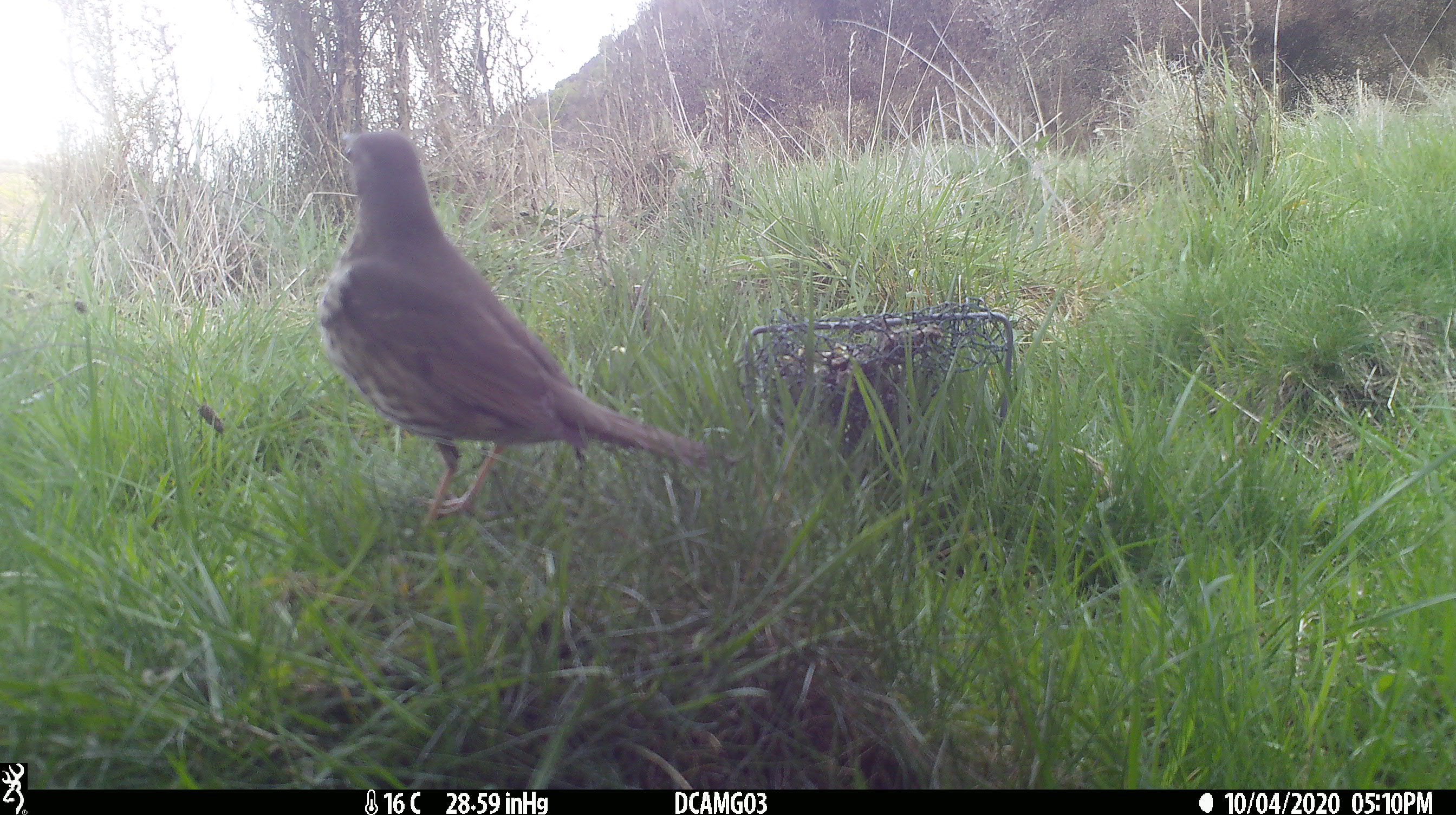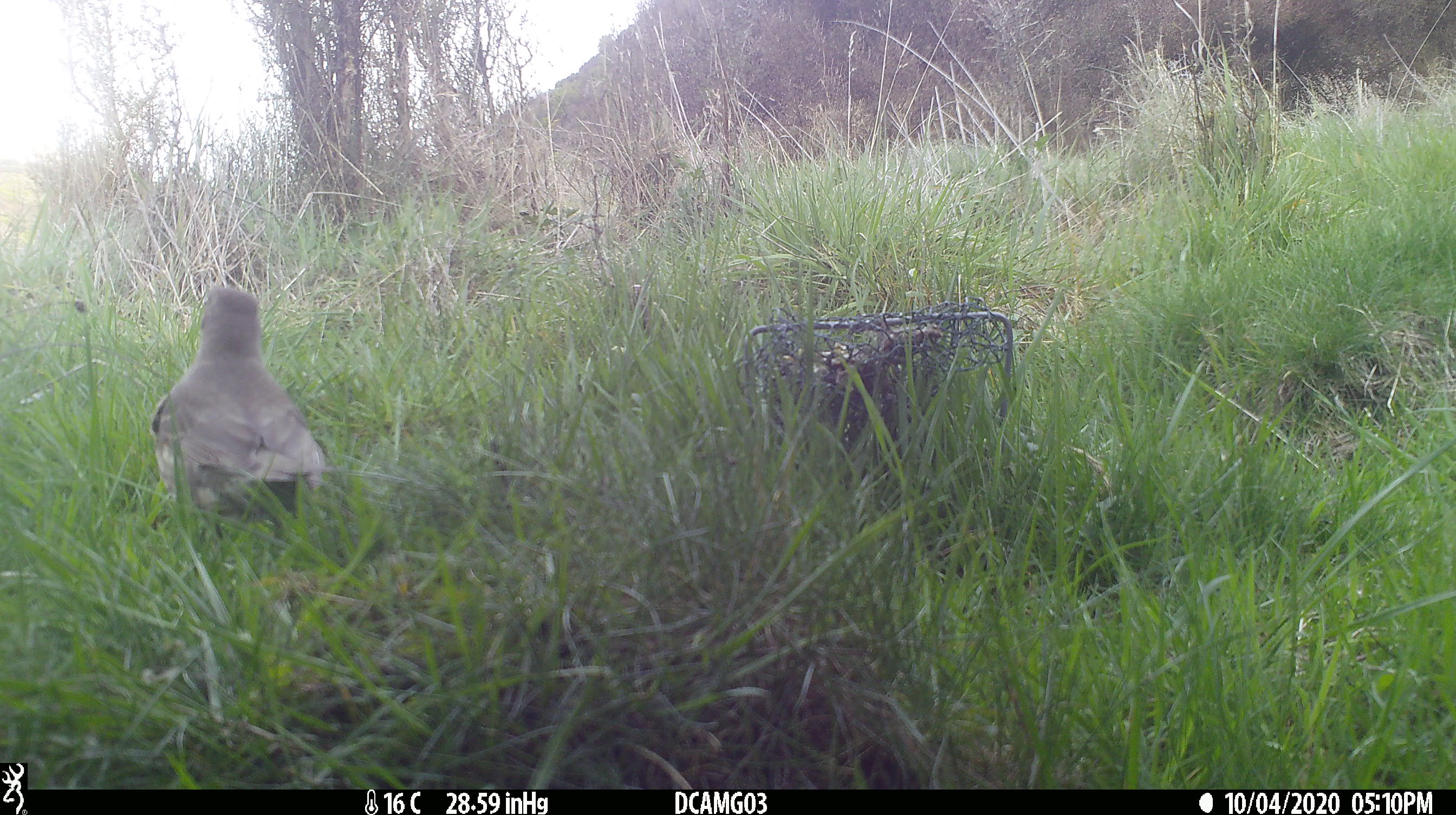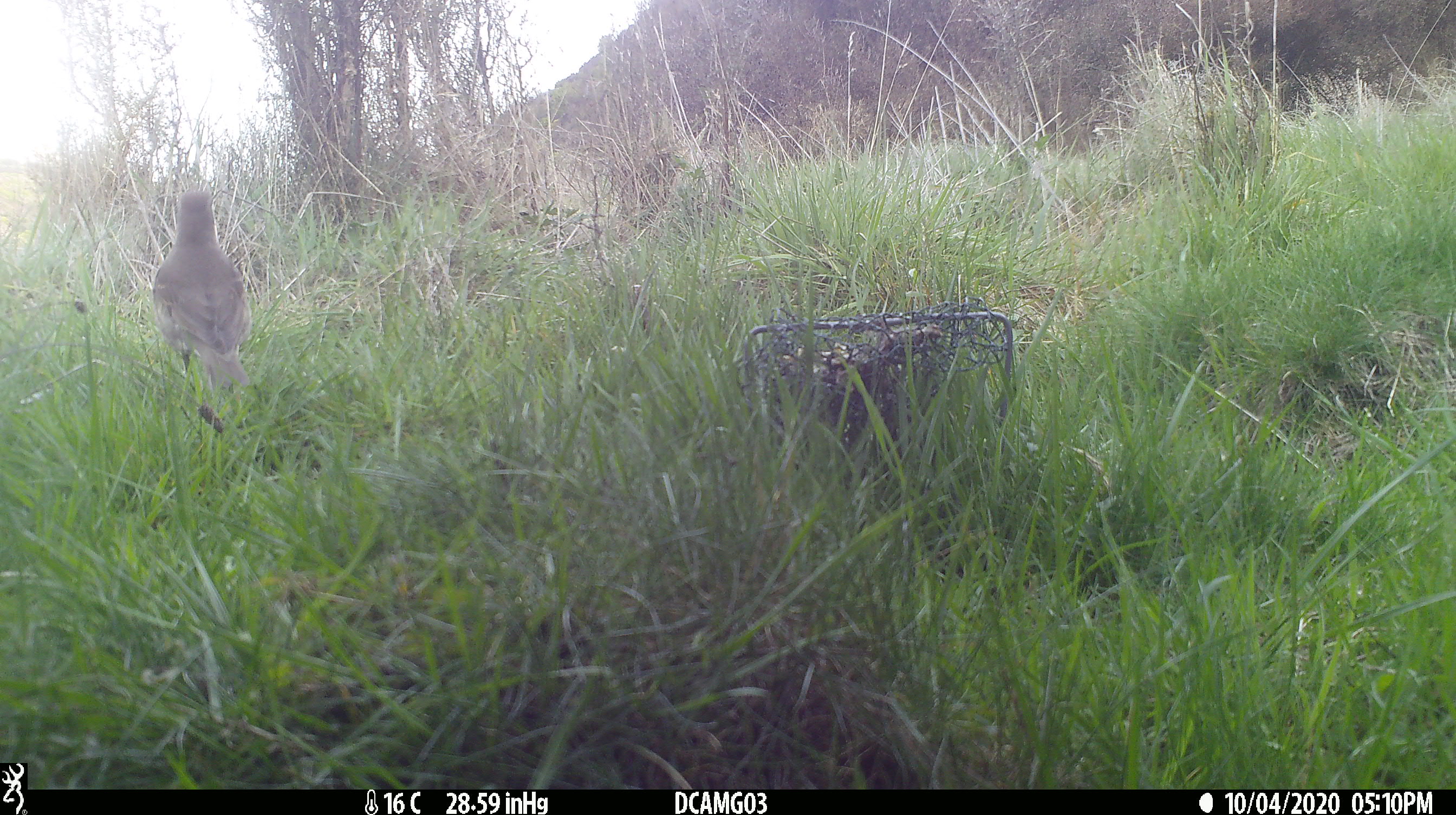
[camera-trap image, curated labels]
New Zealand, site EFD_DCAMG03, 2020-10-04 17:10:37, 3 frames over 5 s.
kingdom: Animalia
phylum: Chordata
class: Aves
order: Passeriformes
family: Turdidae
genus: Turdus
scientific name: Turdus philomelos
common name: song thrush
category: thrush